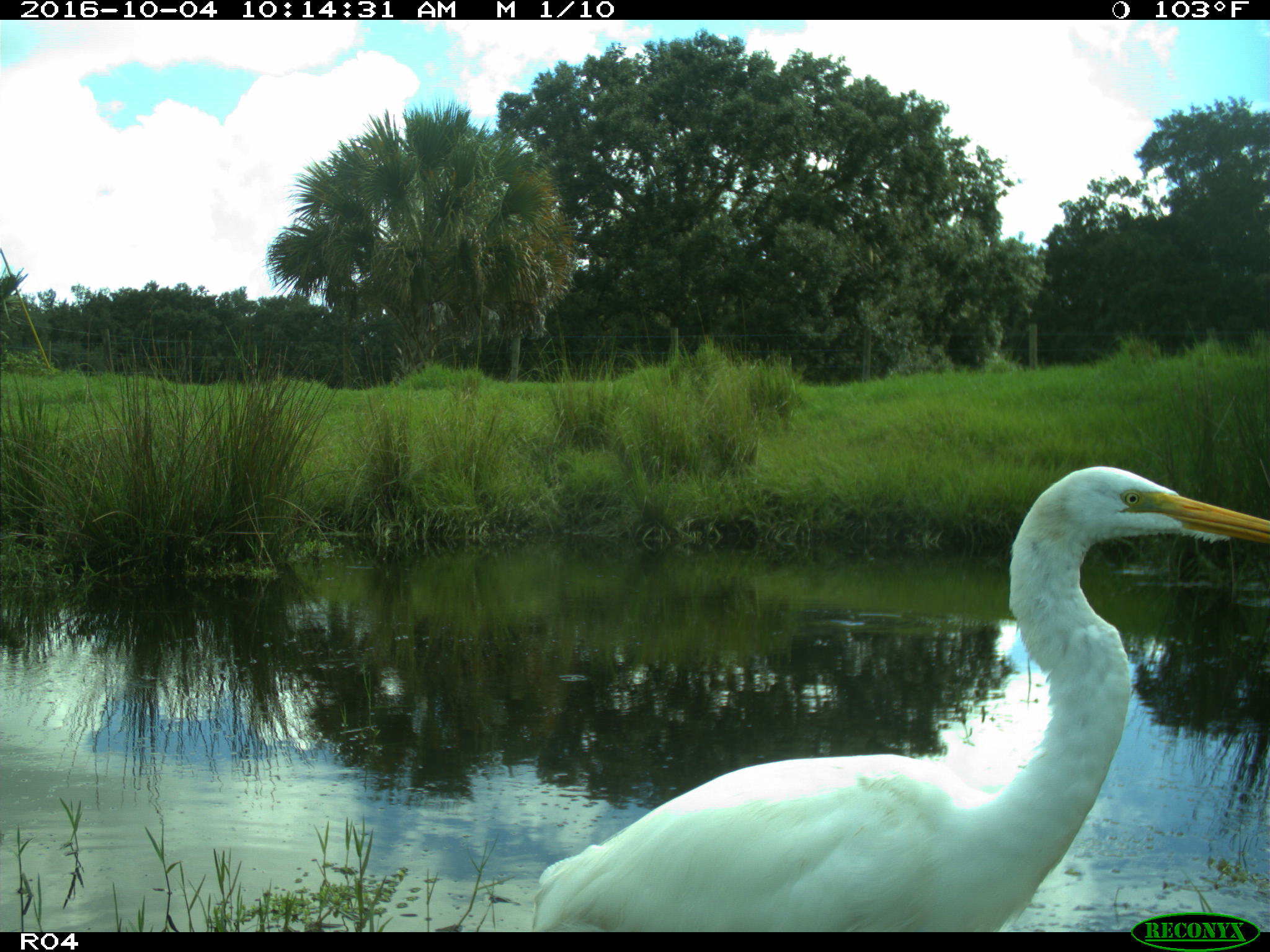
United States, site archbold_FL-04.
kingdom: Animalia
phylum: Chordata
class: Aves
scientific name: Aves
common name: birds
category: unidentified bird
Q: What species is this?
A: Unidentified bird (birds) (Aves).